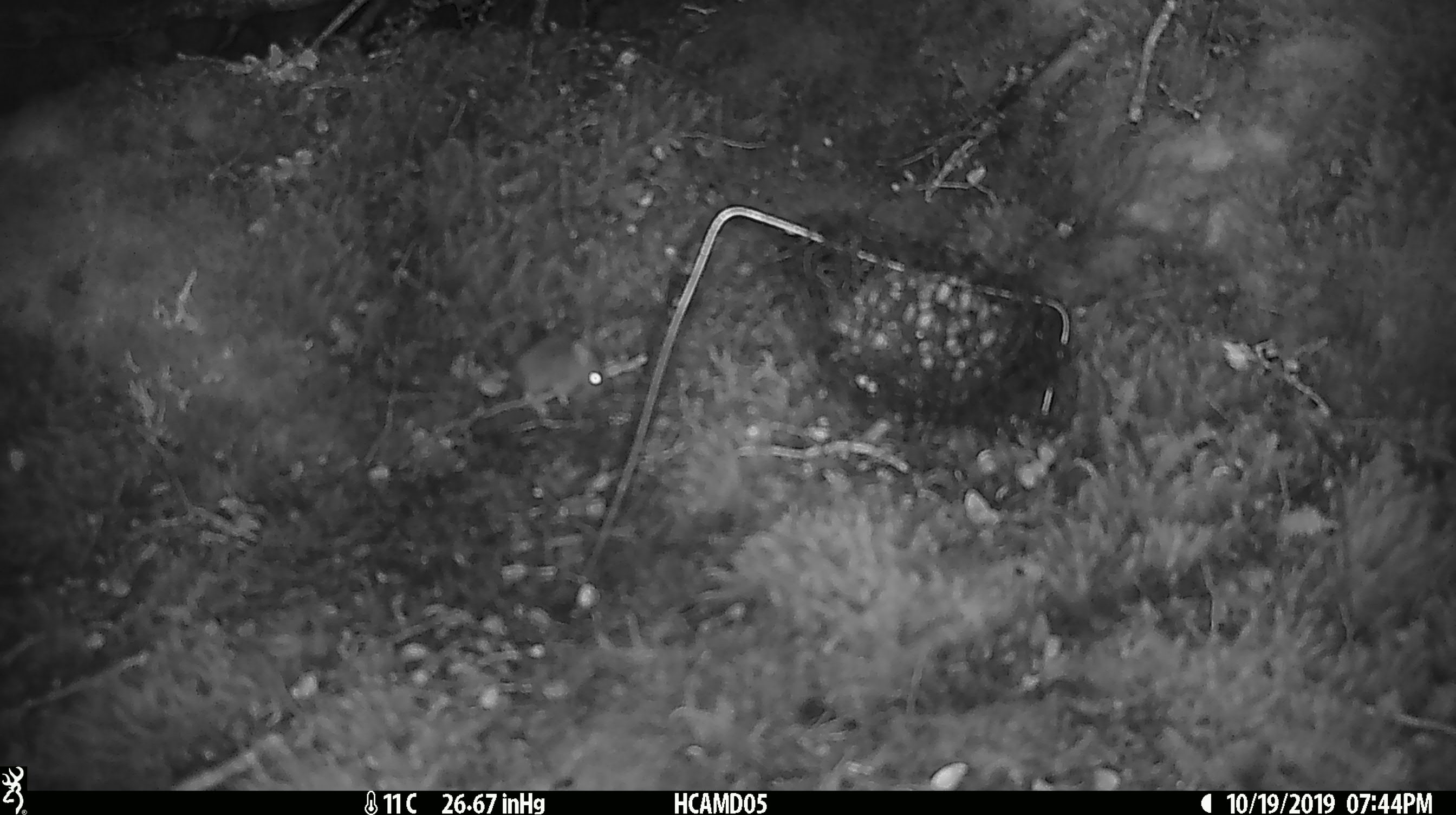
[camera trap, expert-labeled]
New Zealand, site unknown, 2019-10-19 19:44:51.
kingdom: Animalia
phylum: Chordata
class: Mammalia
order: Rodentia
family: Muridae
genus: Mus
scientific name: Mus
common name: mouse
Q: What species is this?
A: Mouse (Mus).